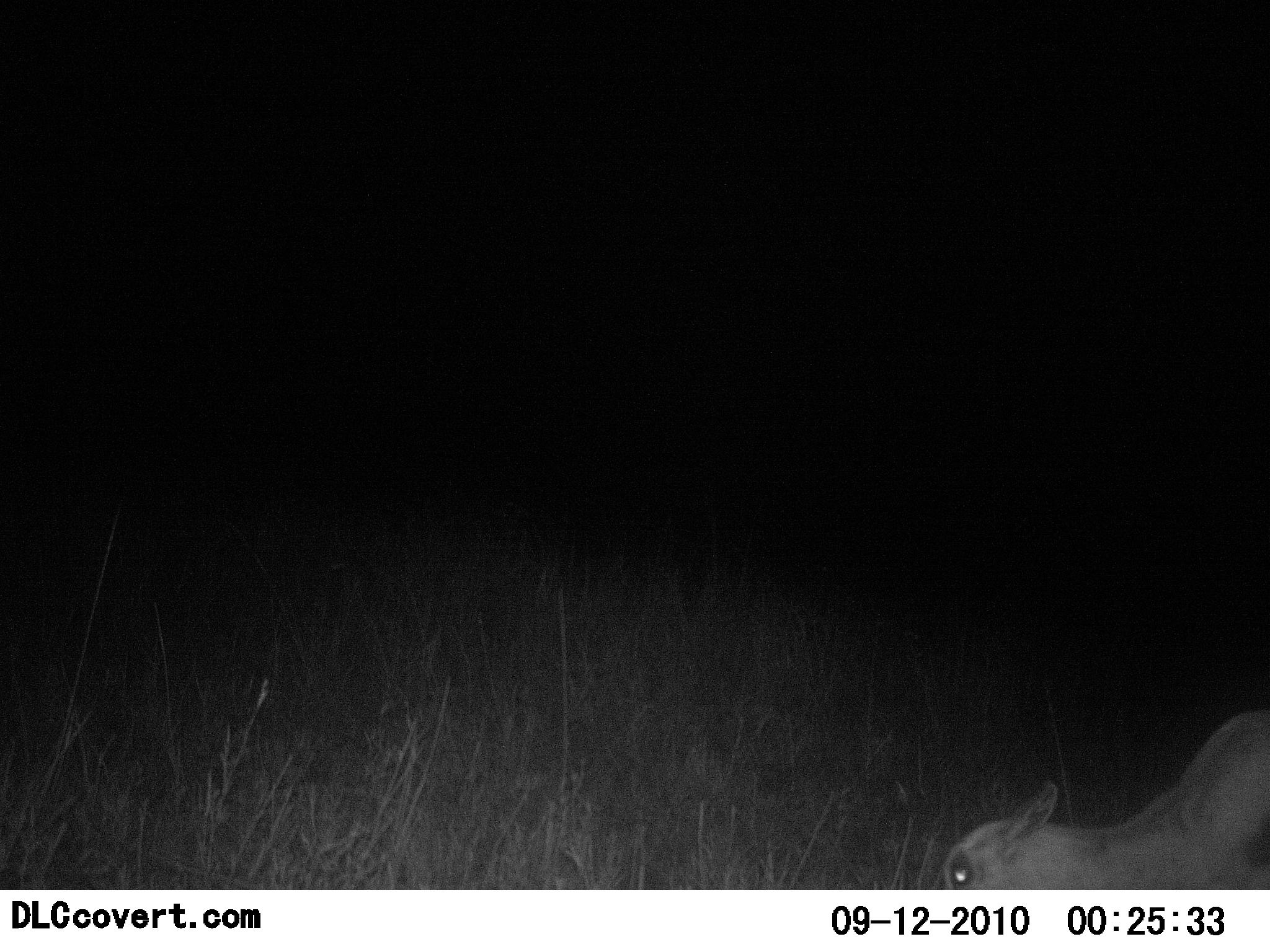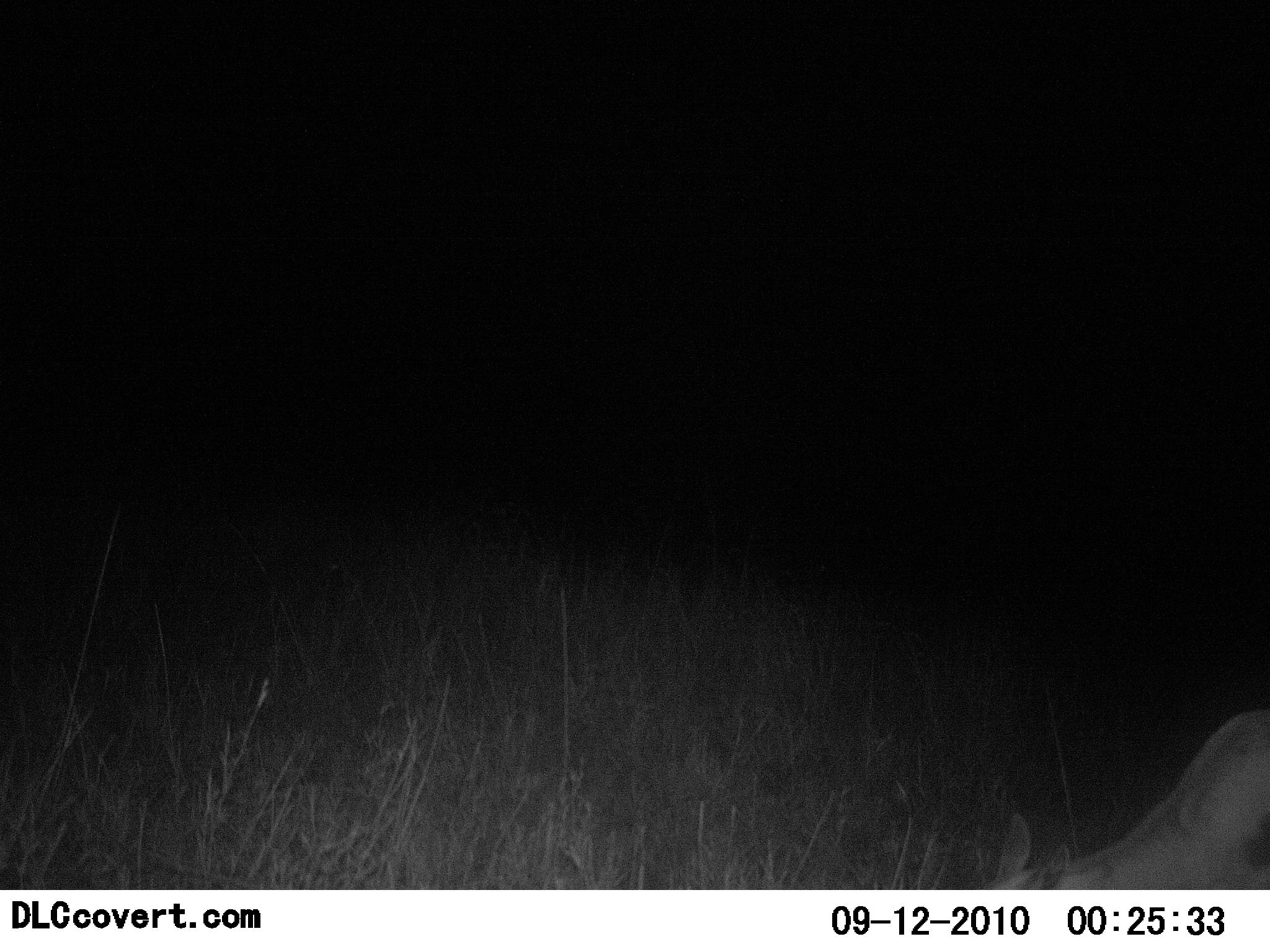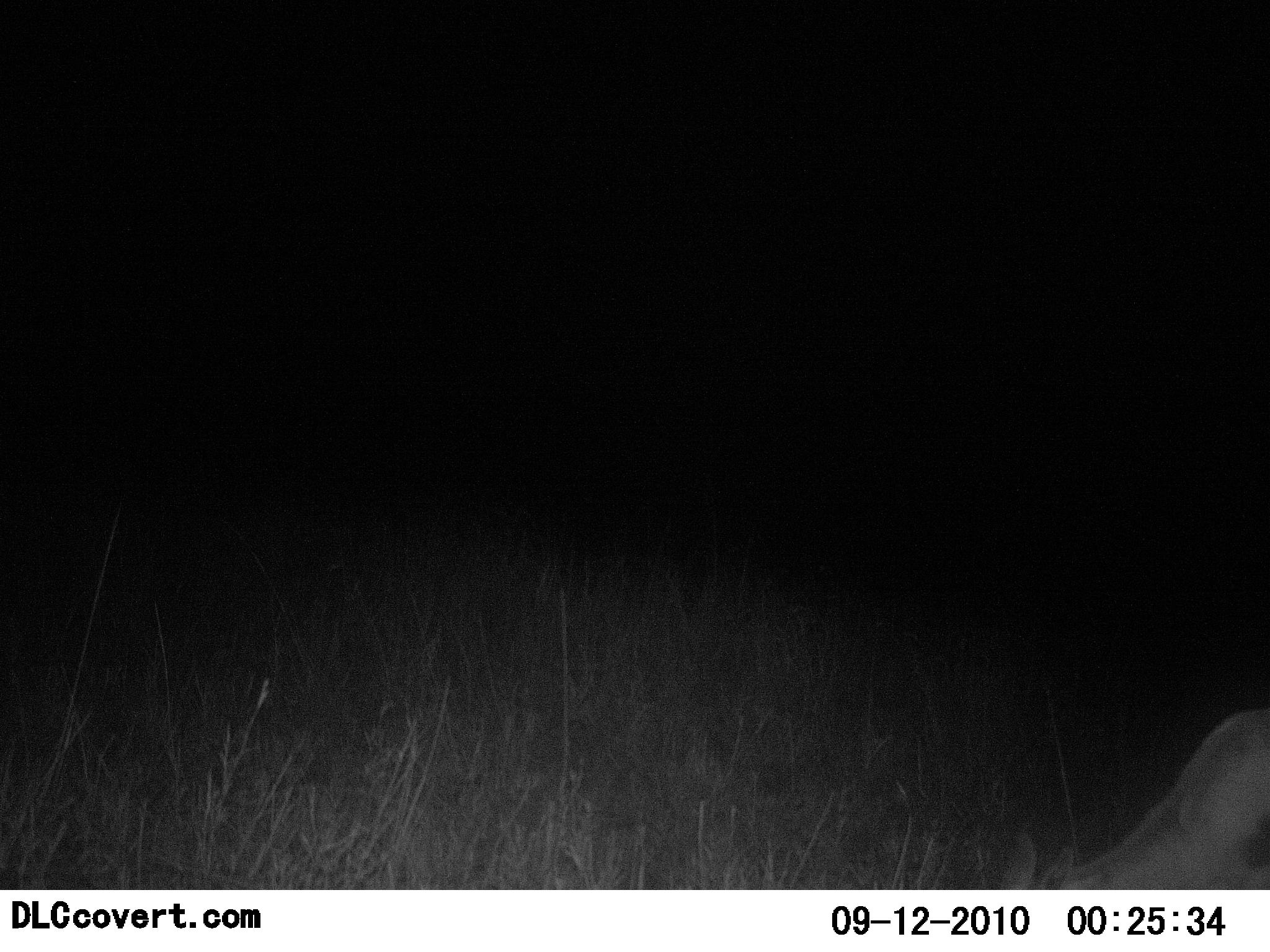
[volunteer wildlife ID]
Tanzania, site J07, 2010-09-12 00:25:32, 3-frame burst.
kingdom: Animalia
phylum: Chordata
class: Mammalia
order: Artiodactyla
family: Bovidae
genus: Madoqua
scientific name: Madoqua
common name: dikdik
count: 1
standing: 45%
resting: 0%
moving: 0%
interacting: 0%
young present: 0%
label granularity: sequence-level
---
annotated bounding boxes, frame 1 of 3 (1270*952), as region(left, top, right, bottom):
animal: region(935, 698, 1269, 891)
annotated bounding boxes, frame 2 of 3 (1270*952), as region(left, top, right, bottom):
animal: region(977, 707, 1270, 889)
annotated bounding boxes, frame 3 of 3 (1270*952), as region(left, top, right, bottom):
animal: region(998, 705, 1270, 888)